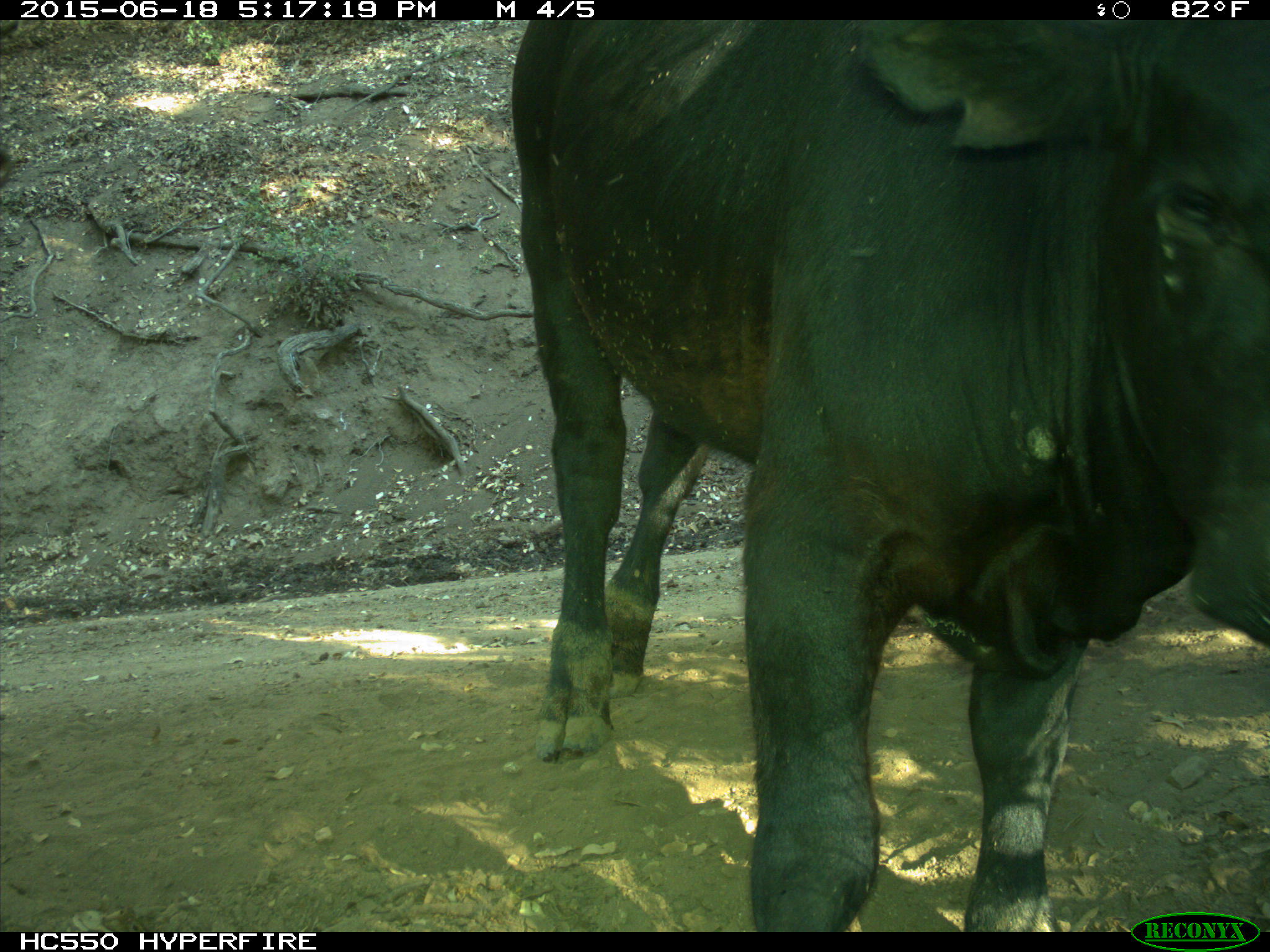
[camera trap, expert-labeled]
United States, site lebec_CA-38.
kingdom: Animalia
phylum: Chordata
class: Mammalia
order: Artiodactyla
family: Bovidae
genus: Bos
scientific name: Bos taurus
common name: domestic cow